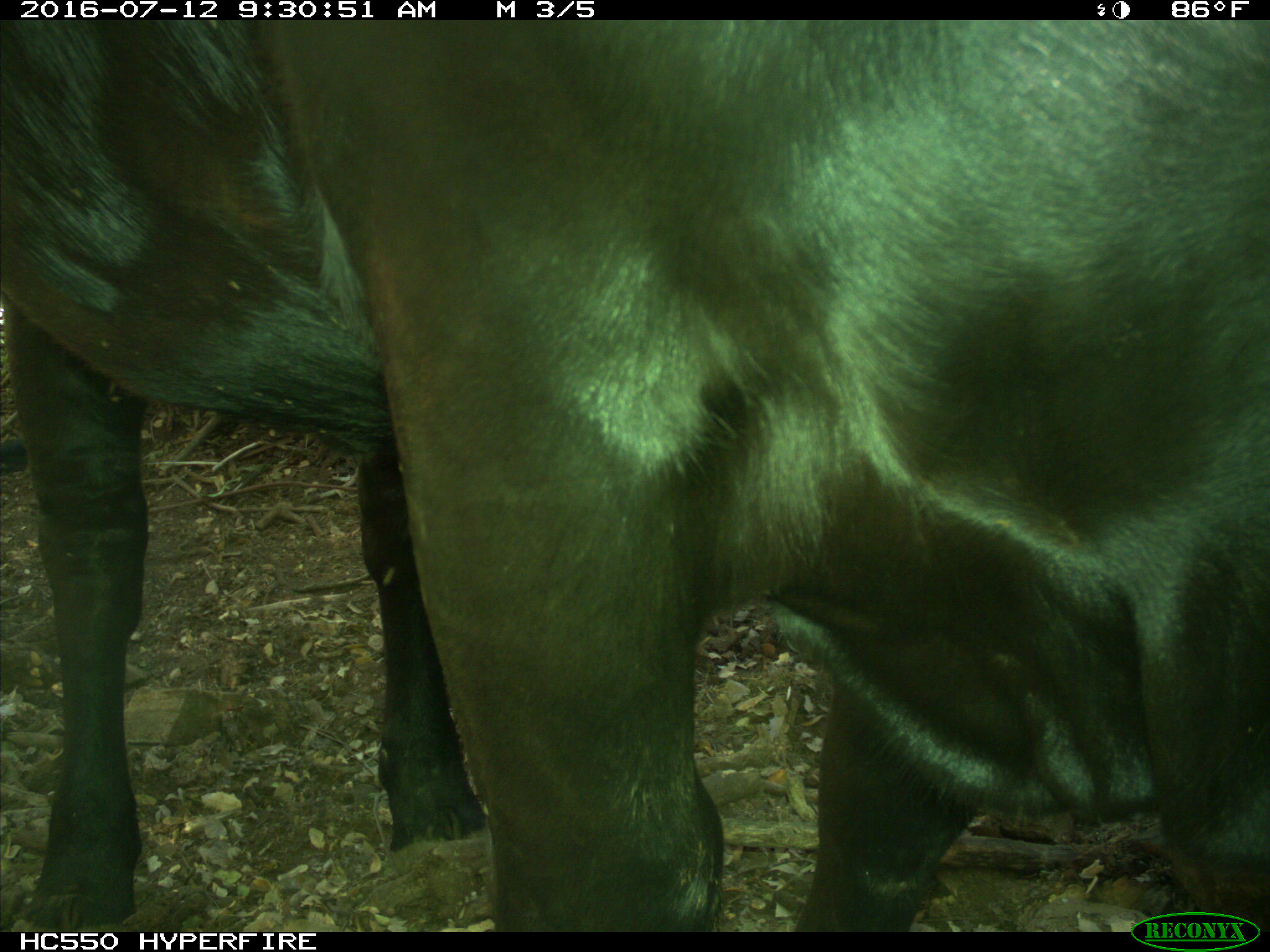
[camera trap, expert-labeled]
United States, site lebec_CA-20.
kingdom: Animalia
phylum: Chordata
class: Mammalia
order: Artiodactyla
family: Bovidae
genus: Bos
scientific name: Bos taurus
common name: domestic cow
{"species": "Bos taurus (domestic cow)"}